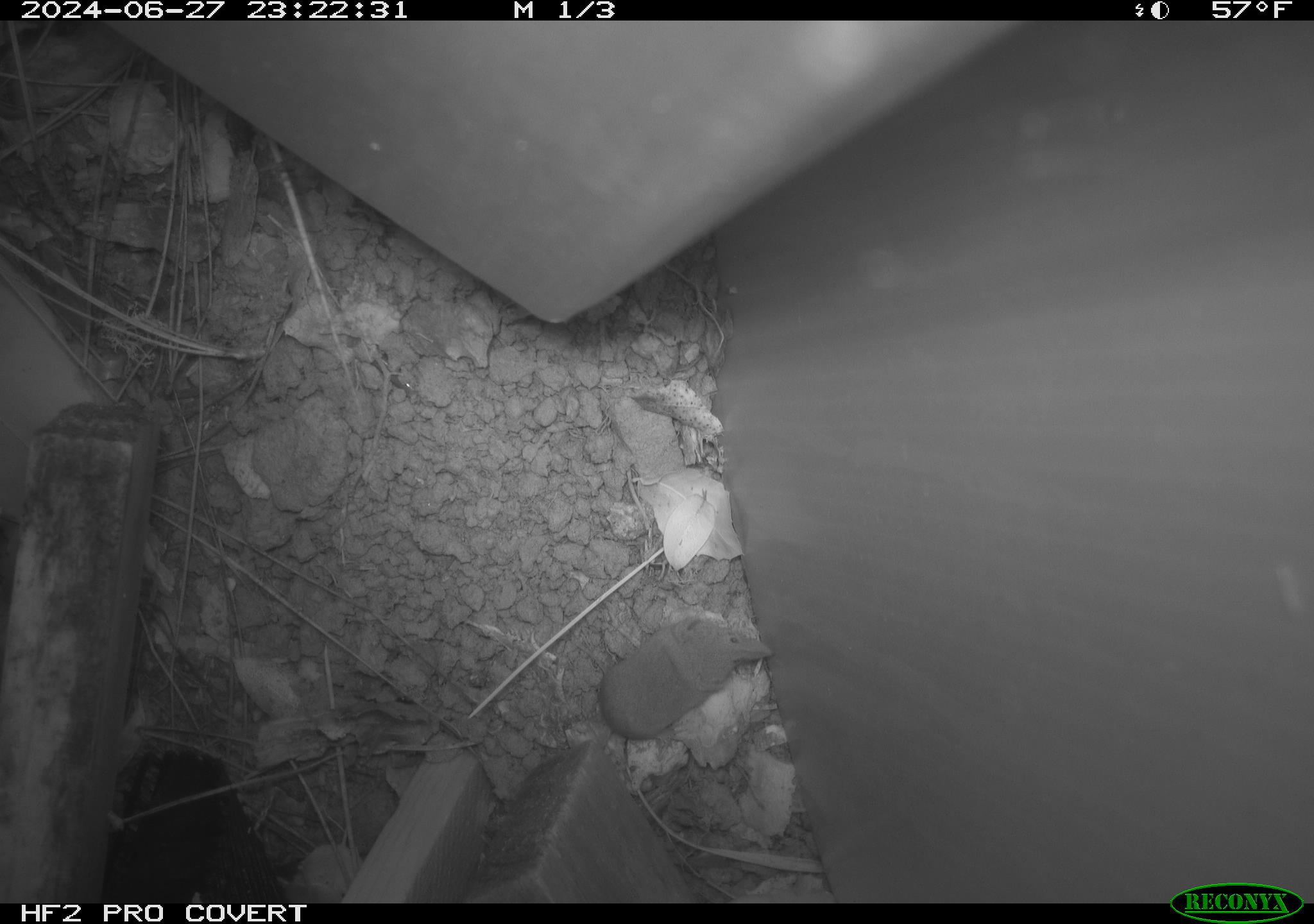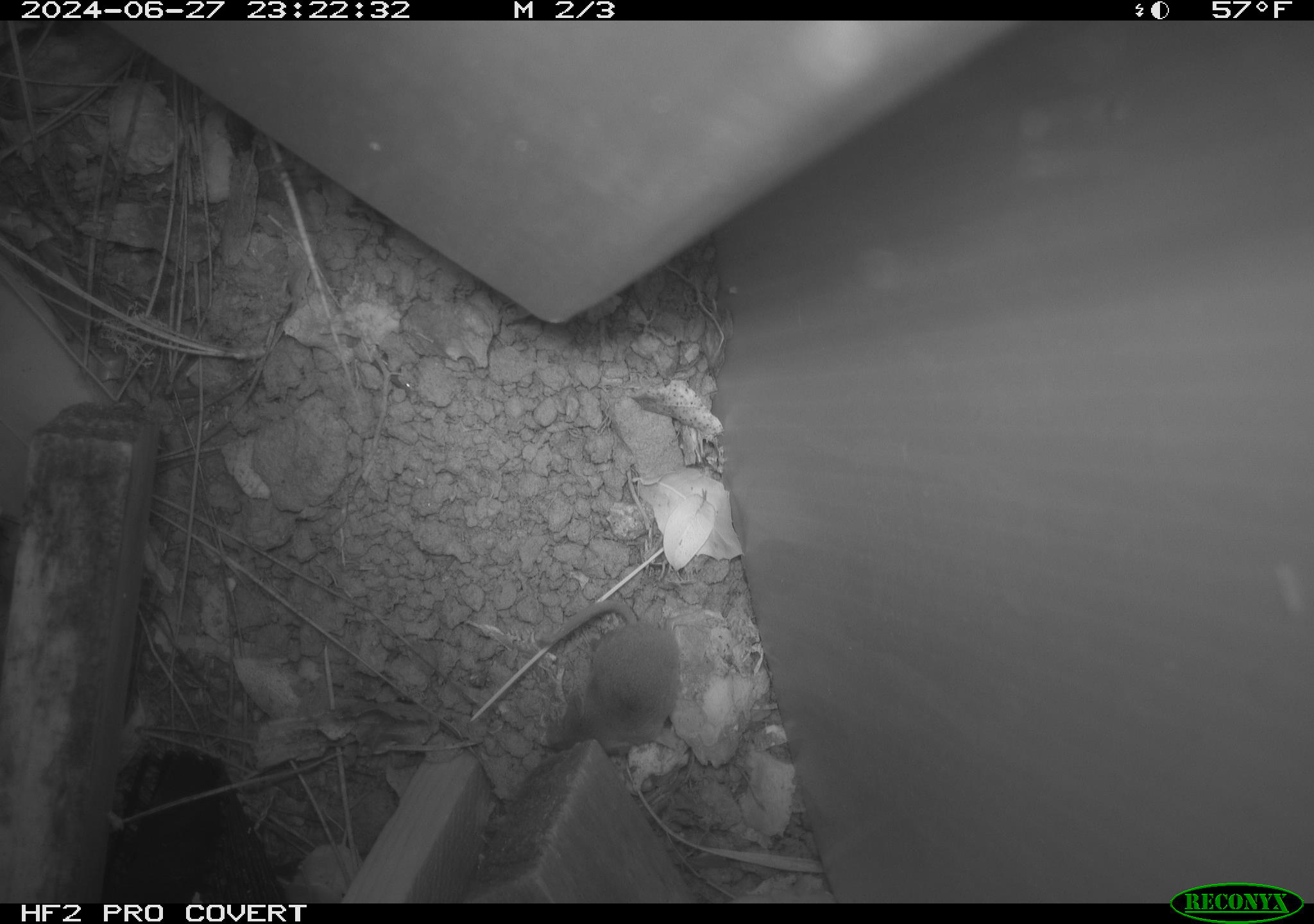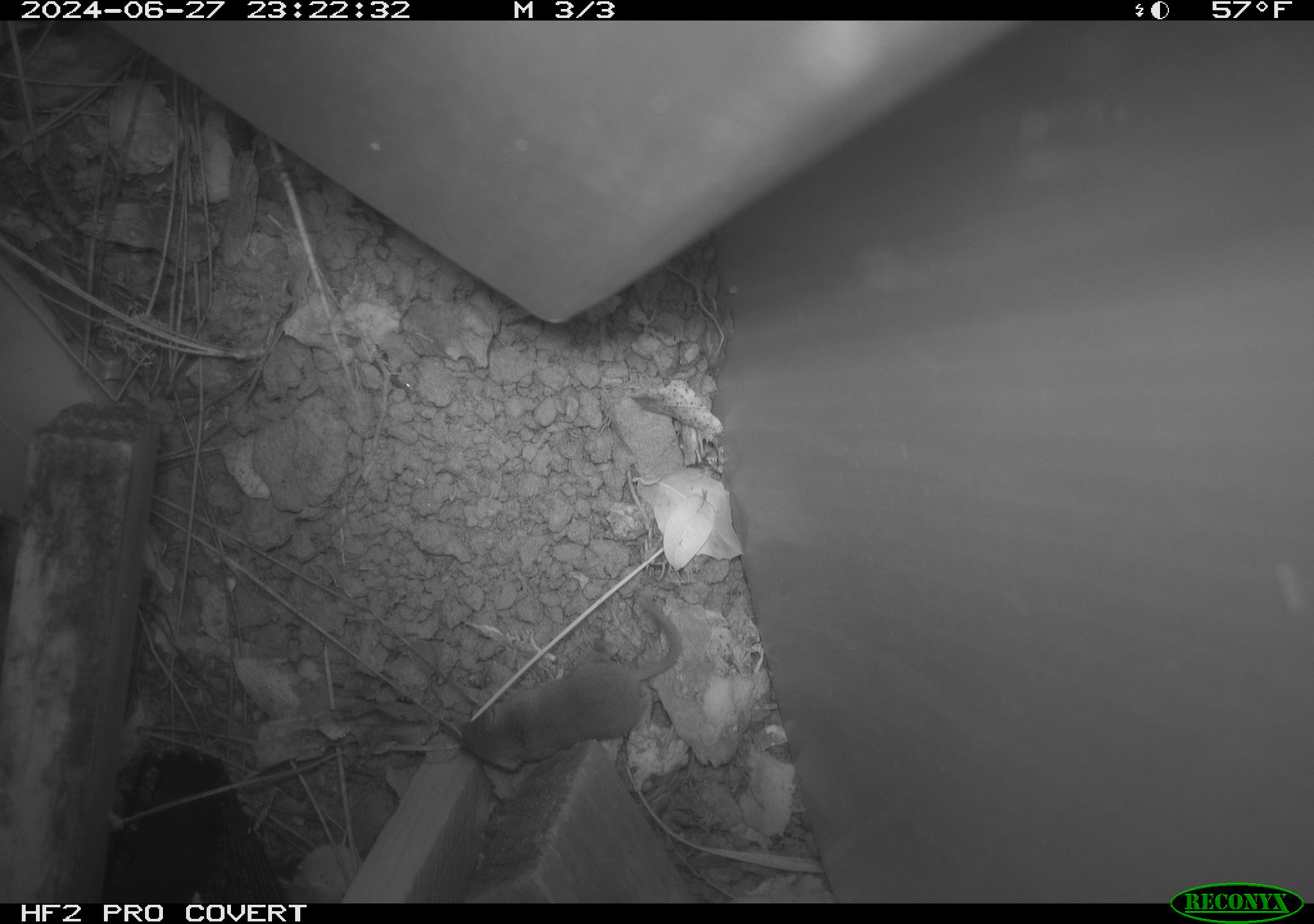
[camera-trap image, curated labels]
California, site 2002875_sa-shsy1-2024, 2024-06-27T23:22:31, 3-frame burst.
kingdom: Animalia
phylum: Chordata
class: Mammalia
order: Eulipotyphla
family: Soricidae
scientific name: Soricidae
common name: shrews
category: soricidae family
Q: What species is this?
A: Soricidae family (shrews) (Soricidae).